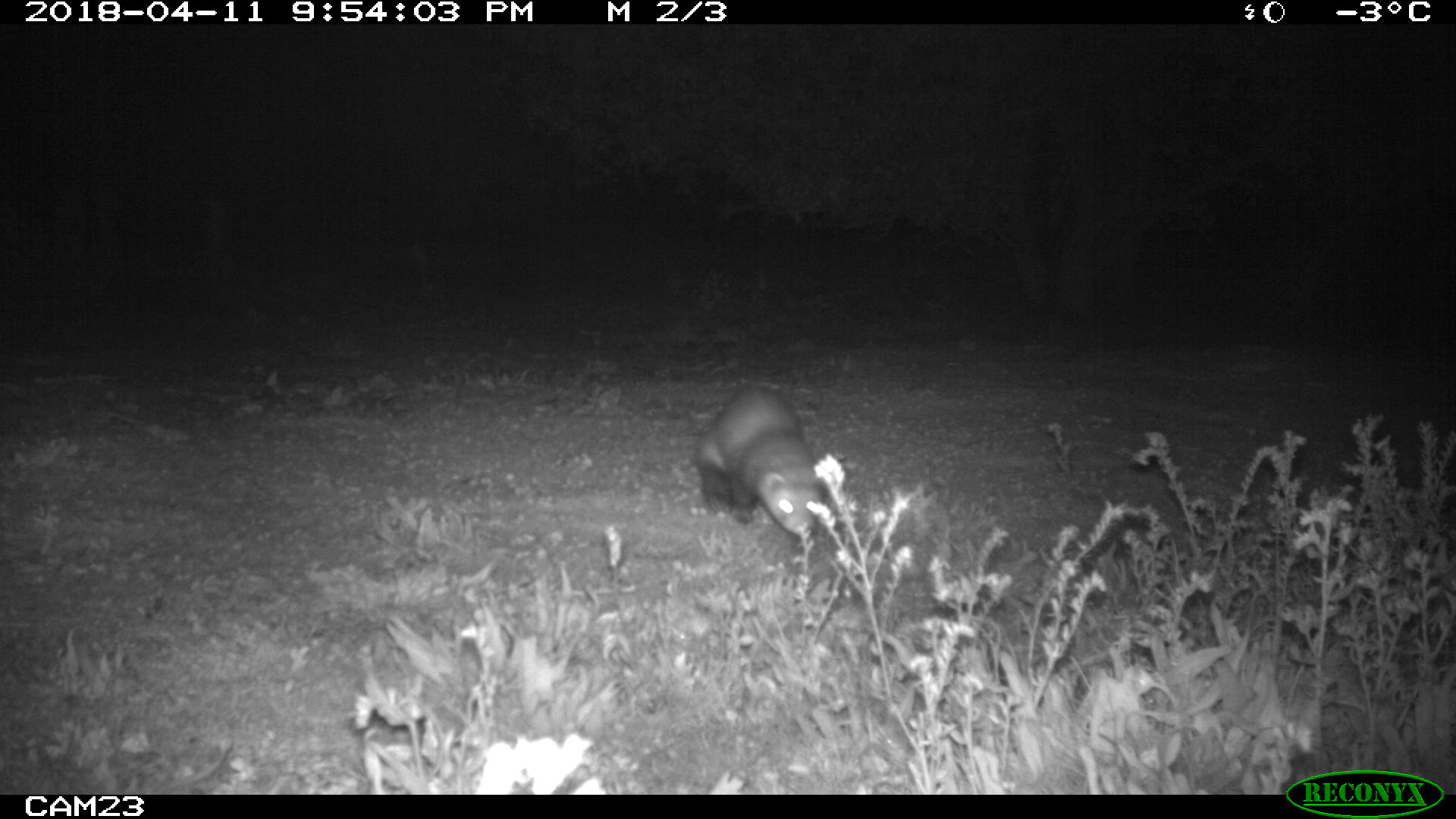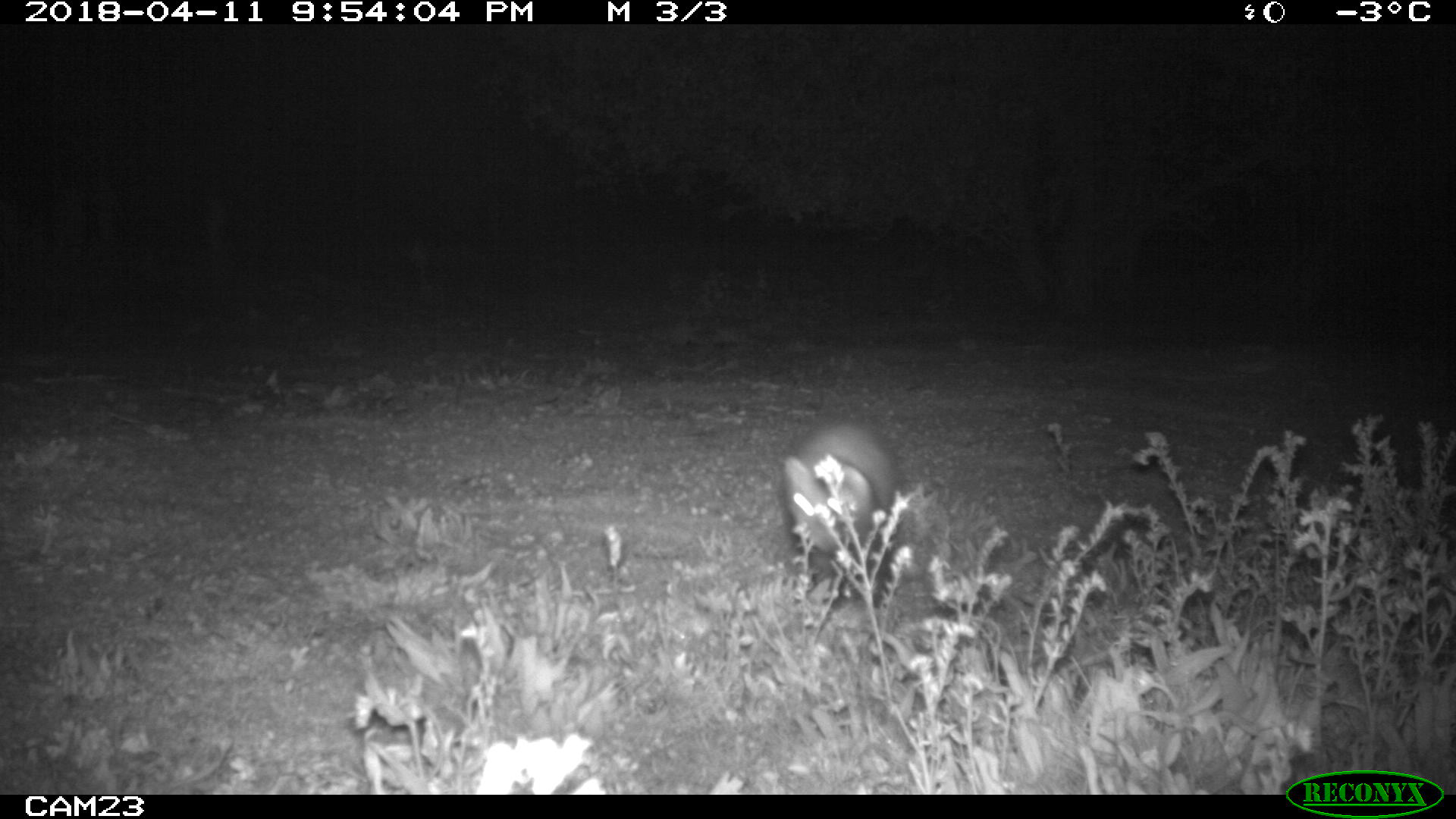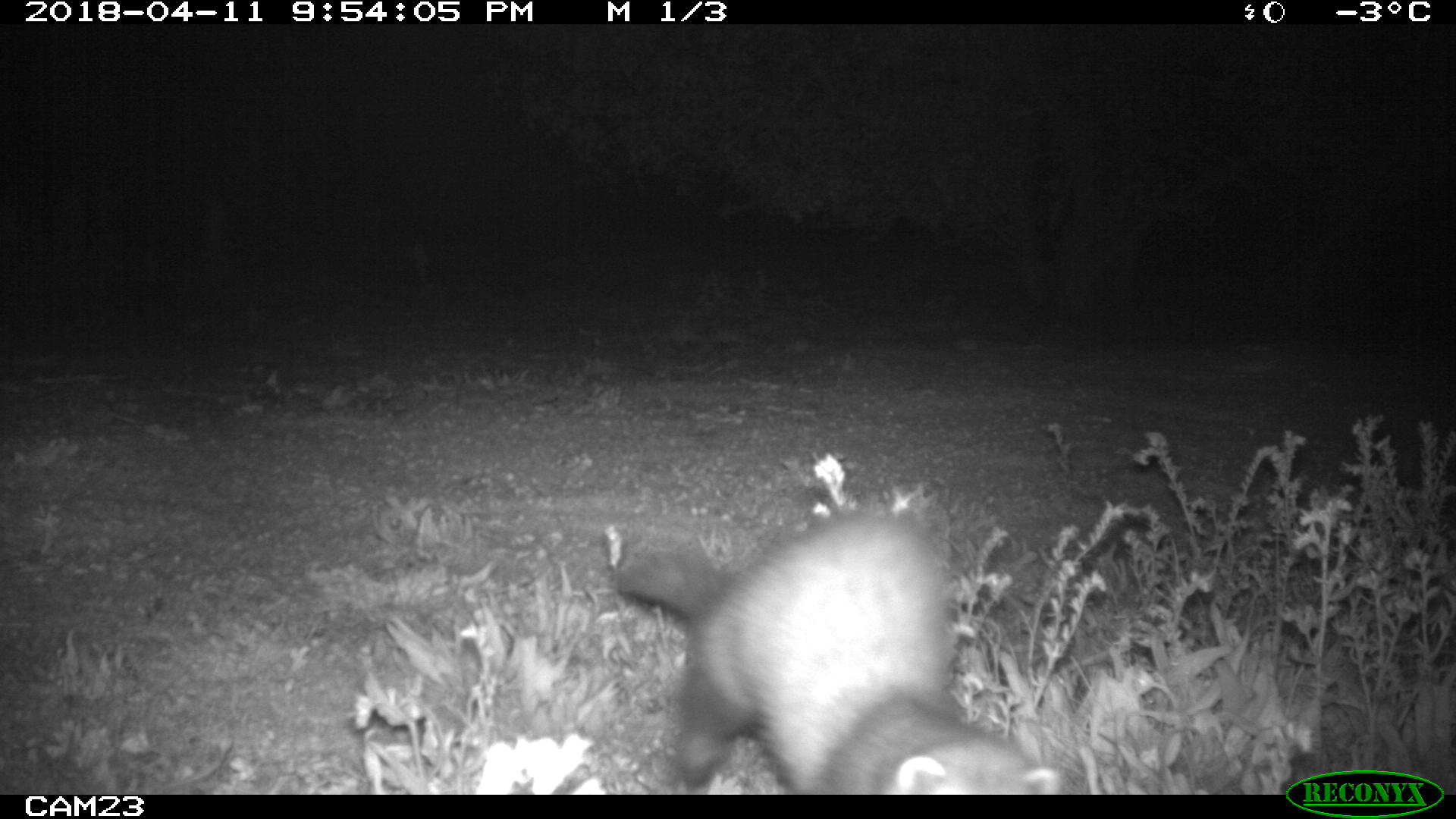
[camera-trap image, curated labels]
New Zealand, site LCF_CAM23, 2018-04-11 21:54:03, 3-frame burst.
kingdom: Animalia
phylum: Chordata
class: Mammalia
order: Carnivora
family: Mustelidae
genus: Mustela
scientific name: Mustela furo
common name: ferret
Ferret (Mustela furo).